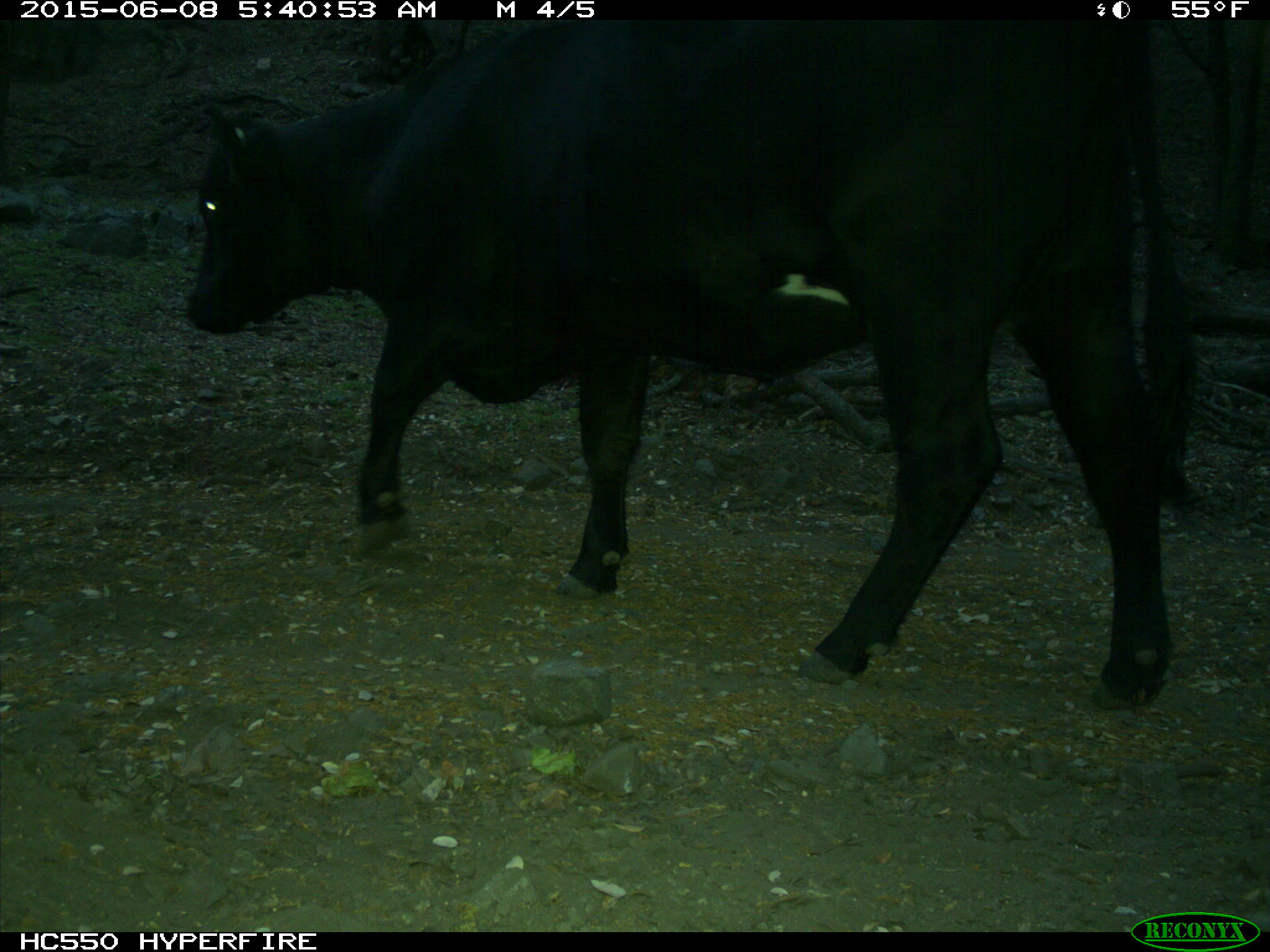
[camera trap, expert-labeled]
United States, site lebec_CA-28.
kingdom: Animalia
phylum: Chordata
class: Mammalia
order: Artiodactyla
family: Bovidae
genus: Bos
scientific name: Bos taurus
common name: domestic cow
Bos taurus (domestic cow).